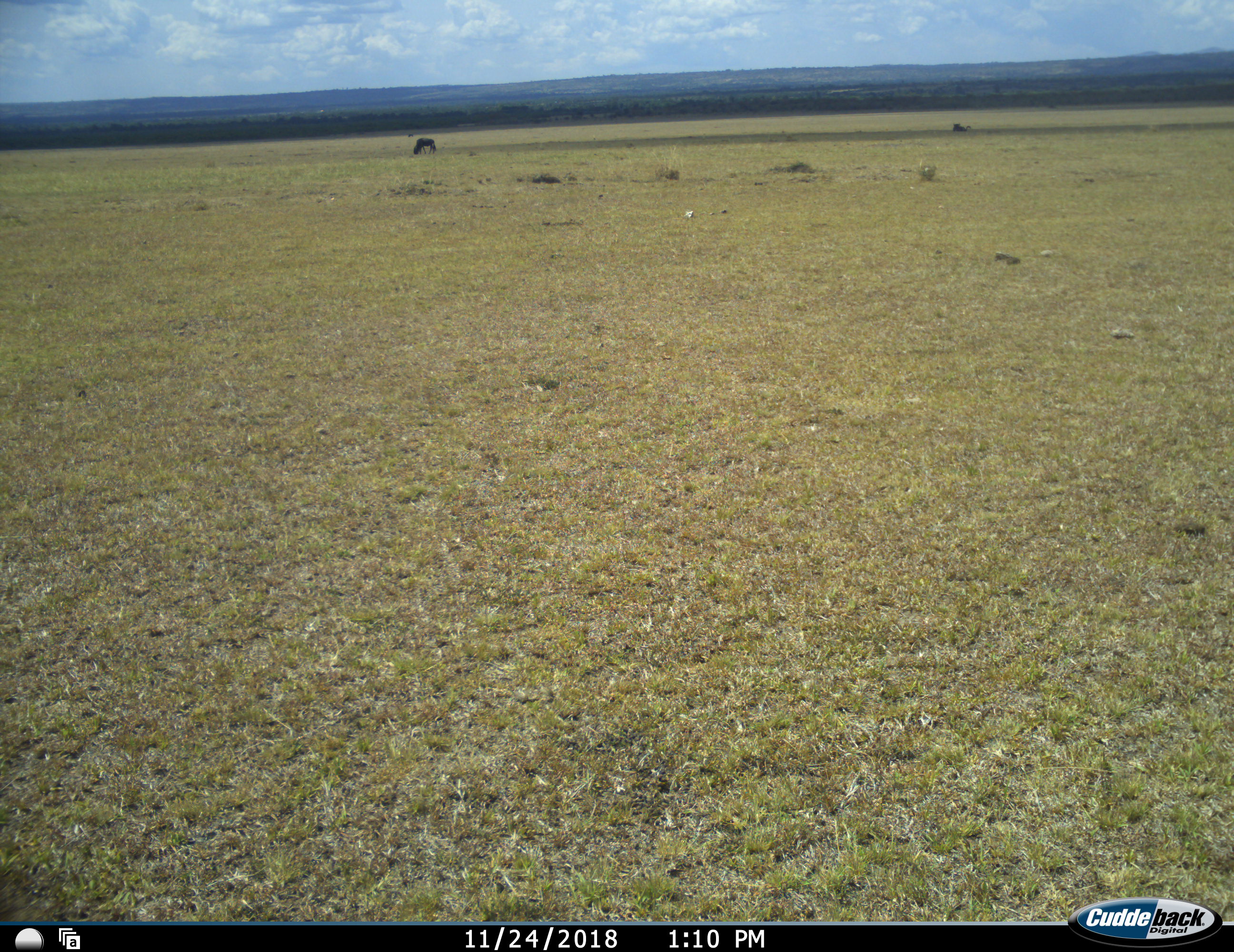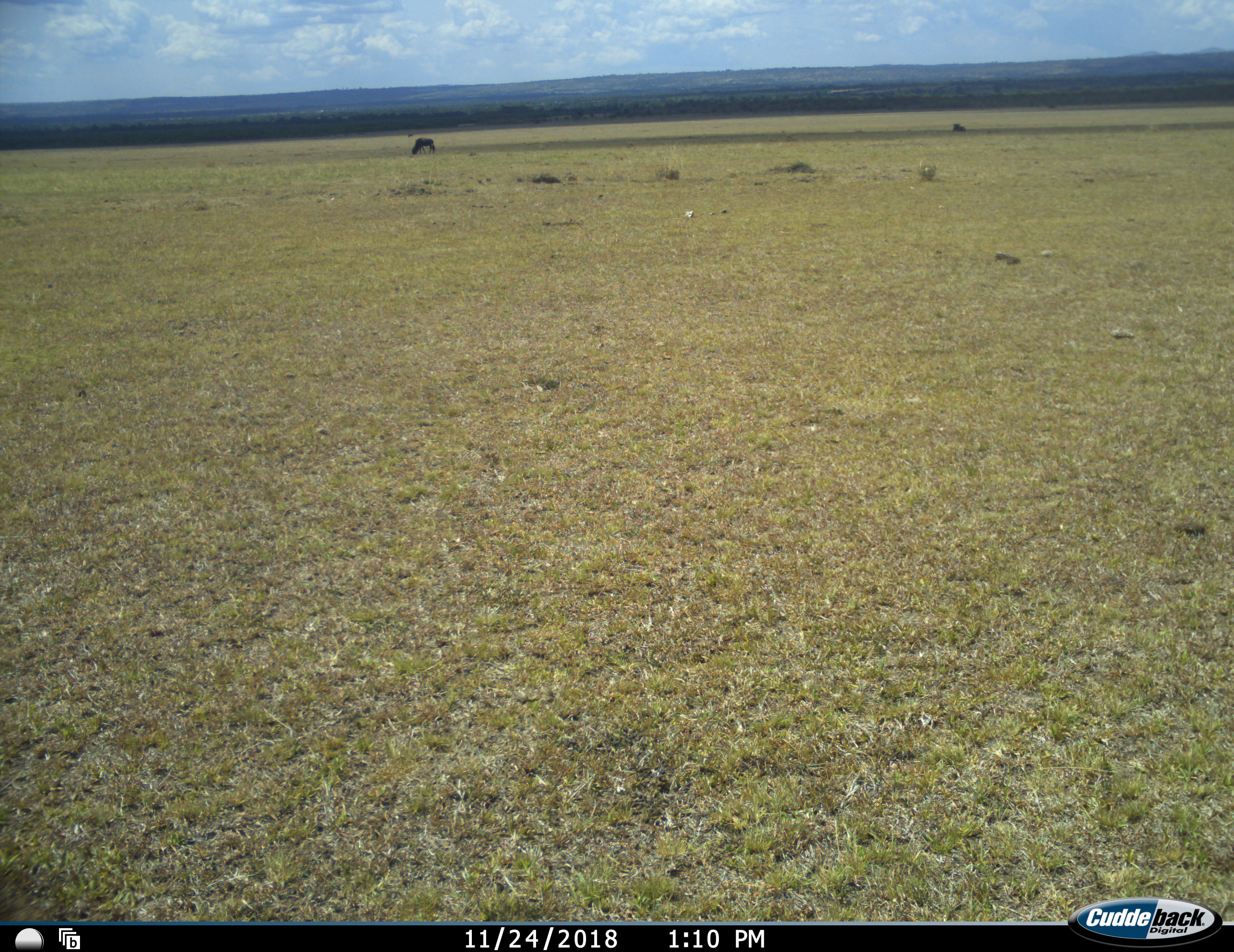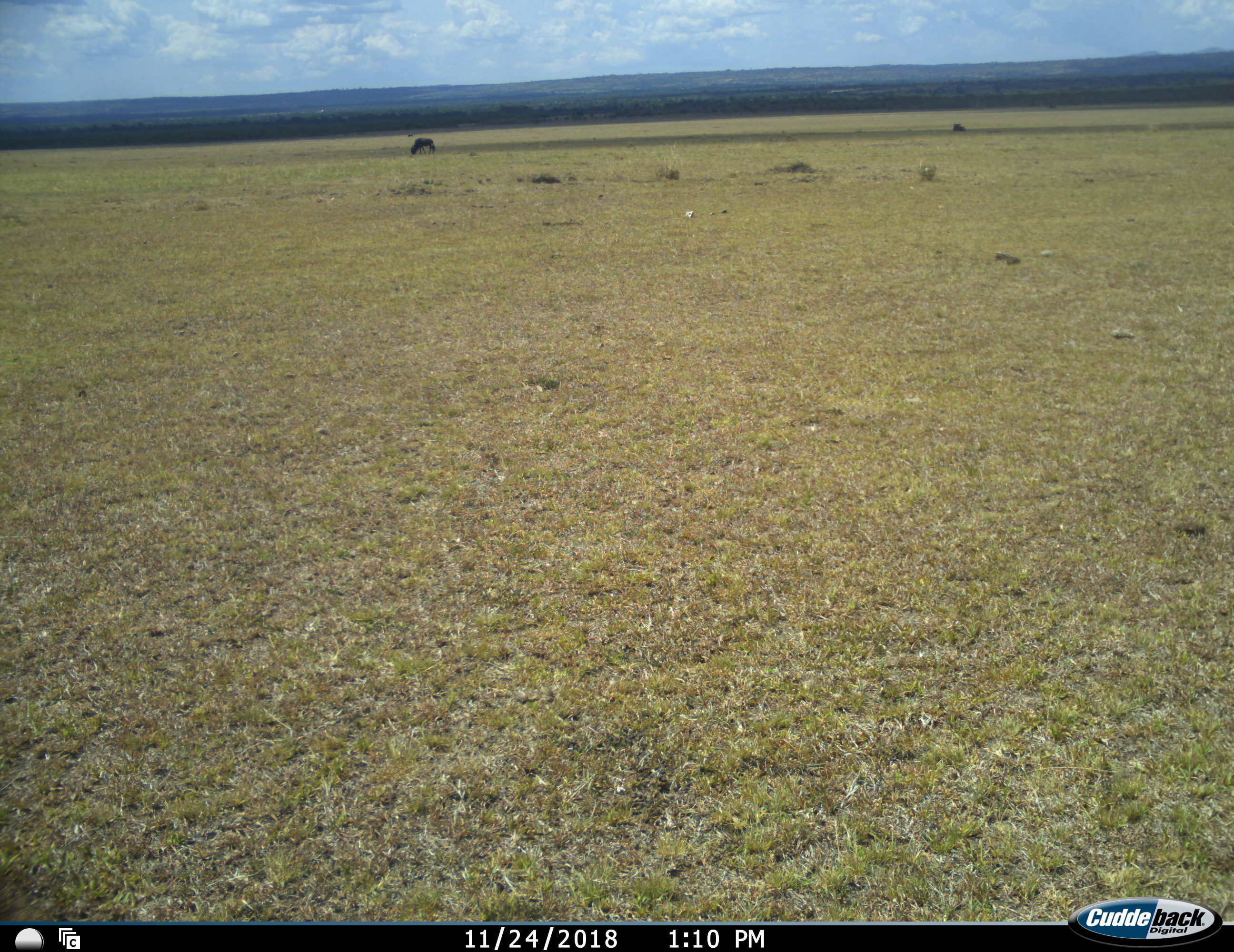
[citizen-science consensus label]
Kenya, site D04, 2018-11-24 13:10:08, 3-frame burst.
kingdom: Animalia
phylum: Chordata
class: Mammalia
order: Artiodactyla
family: Bovidae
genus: Connochaetes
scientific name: Connochaetes taurinus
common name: common wildebeest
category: wildebeest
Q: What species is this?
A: Wildebeest (common wildebeest) (Connochaetes taurinus).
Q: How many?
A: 2.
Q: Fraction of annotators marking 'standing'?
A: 40%.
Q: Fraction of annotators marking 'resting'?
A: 80%.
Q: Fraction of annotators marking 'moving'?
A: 0%.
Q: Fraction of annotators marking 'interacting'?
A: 0%.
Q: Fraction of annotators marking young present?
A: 0%.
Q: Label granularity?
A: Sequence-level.